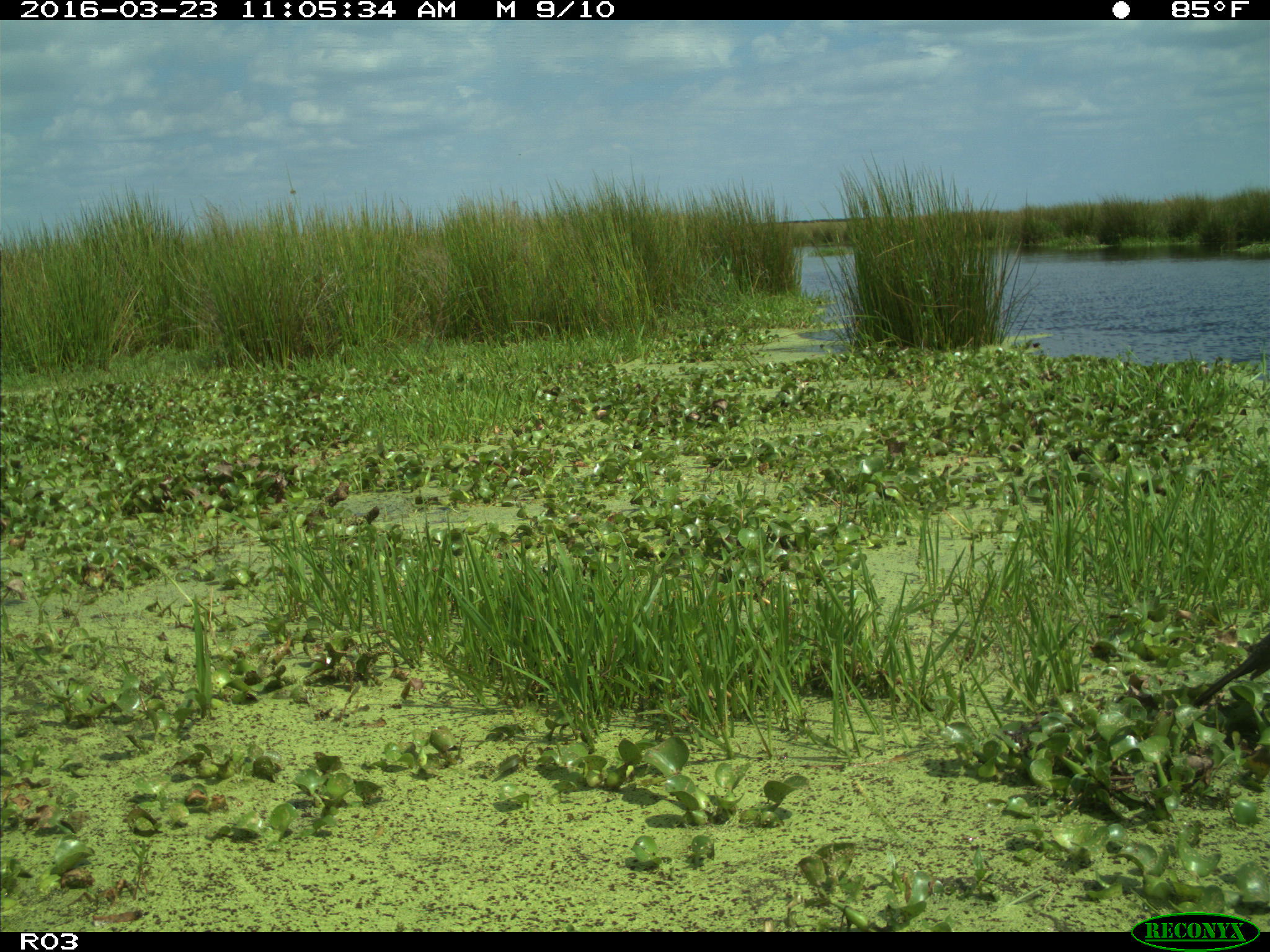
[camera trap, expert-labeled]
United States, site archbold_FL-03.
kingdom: Animalia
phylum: Chordata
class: Aves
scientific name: Aves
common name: birds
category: unidentified bird